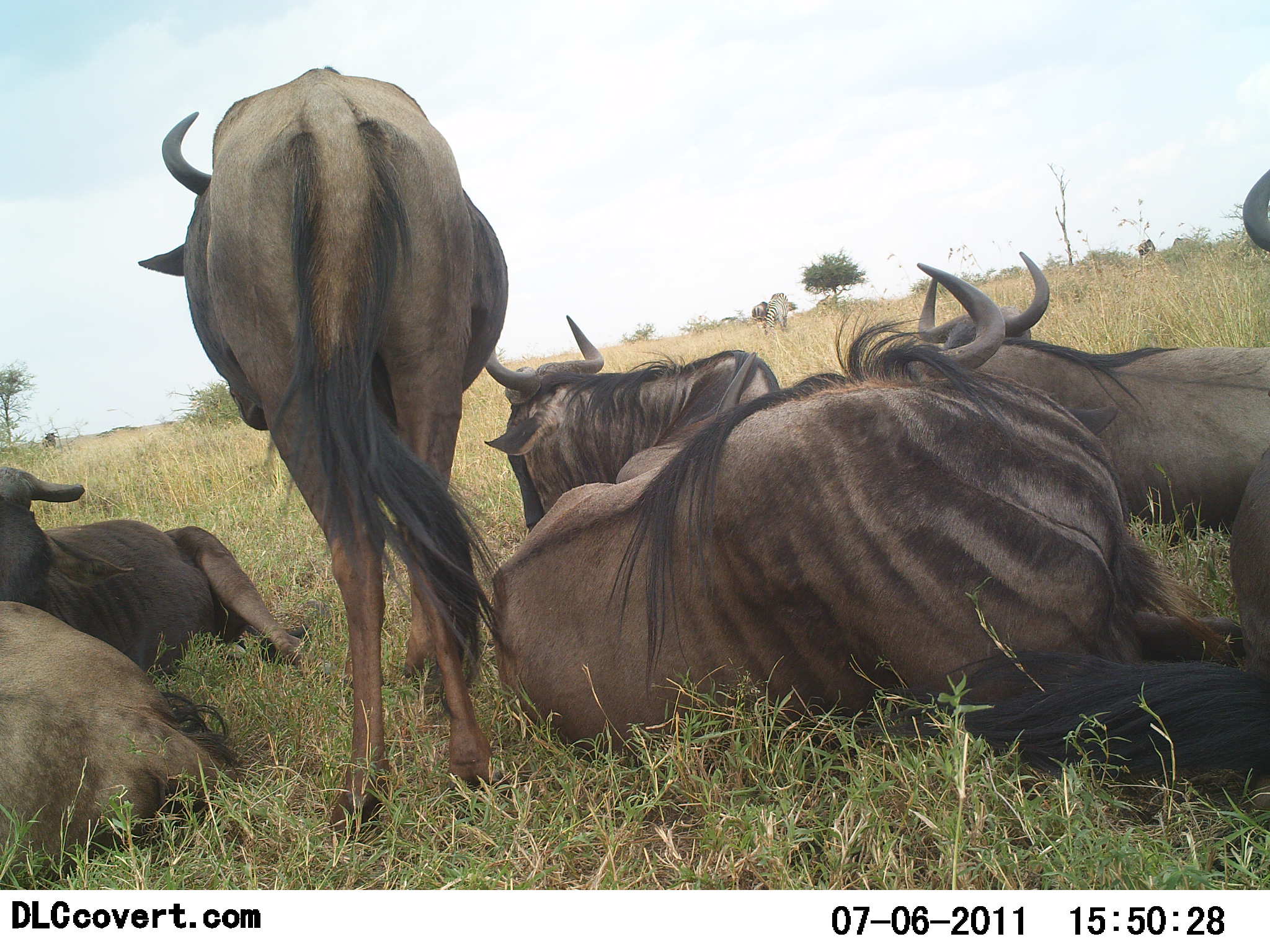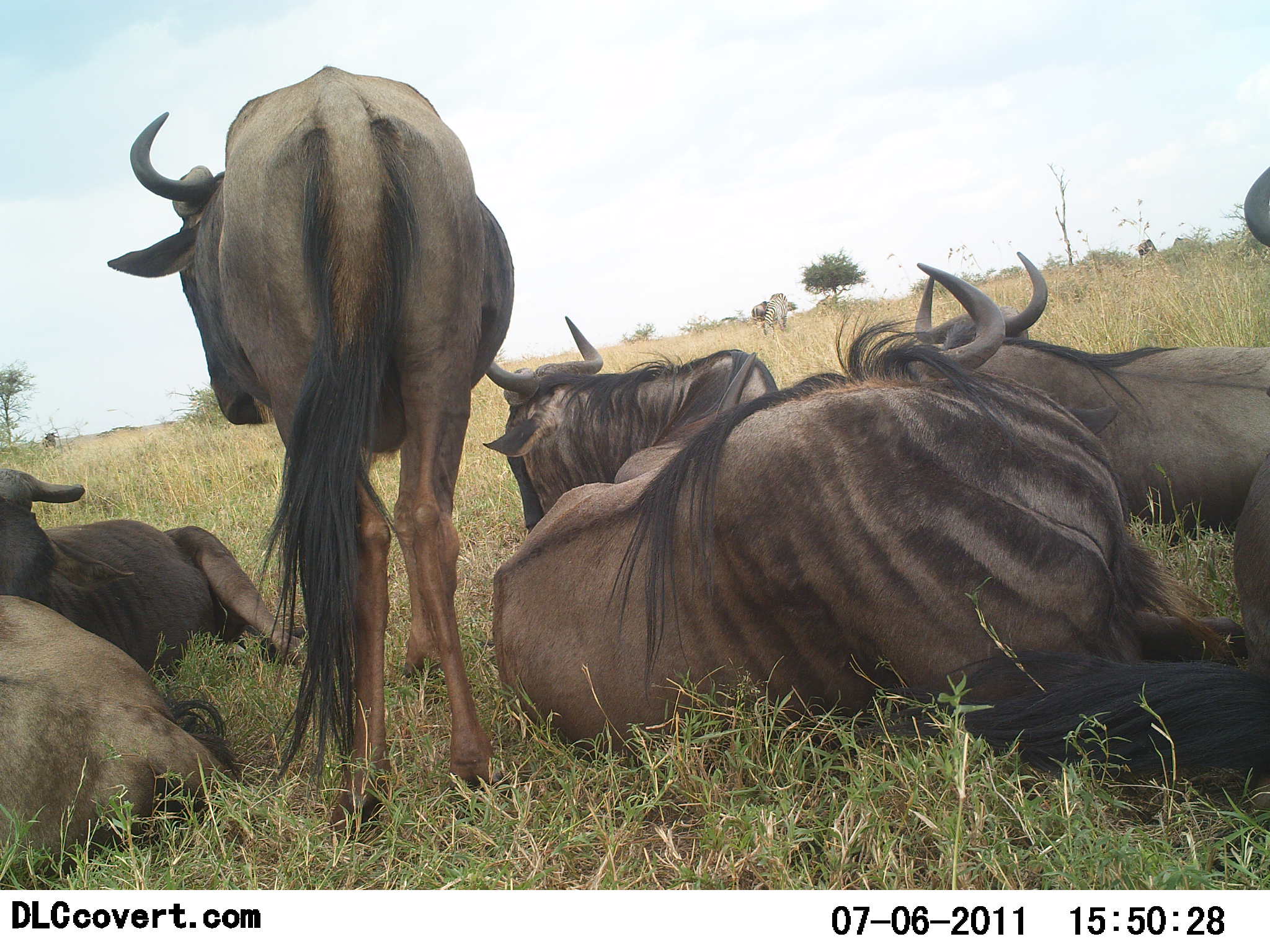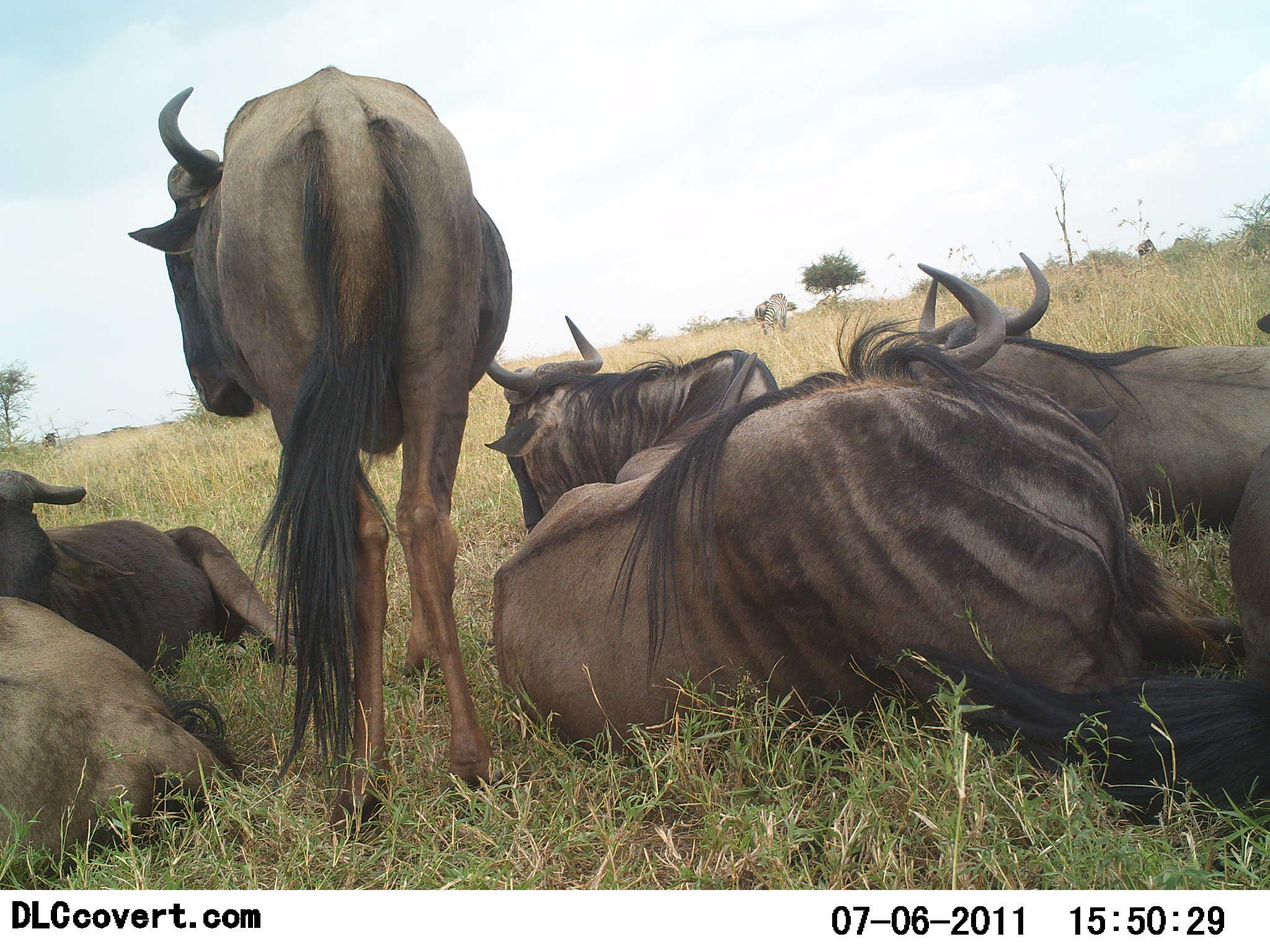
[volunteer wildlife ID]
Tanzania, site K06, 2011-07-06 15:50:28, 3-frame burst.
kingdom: Animalia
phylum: Chordata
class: Mammalia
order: Artiodactyla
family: Bovidae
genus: Connochaetes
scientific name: Connochaetes taurinus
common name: blue wildebeest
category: wildebeest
Wildebeest (blue wildebeest) (Connochaetes taurinus), count 7. Behavior (volunteer vote fractions): standing 91%, resting 100%, moving 0%, interacting 9%. Young present (vote fraction): 0%. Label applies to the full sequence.